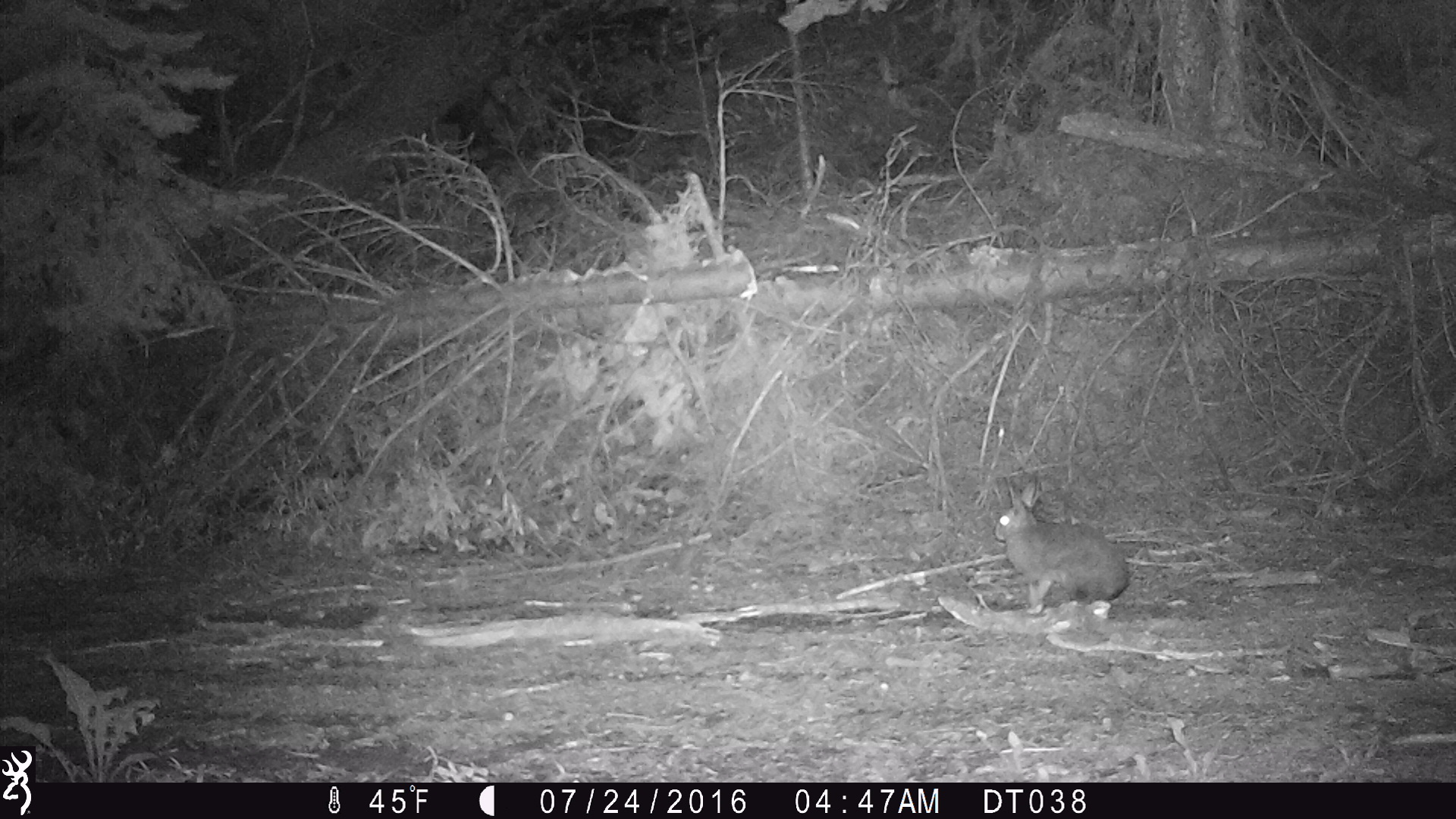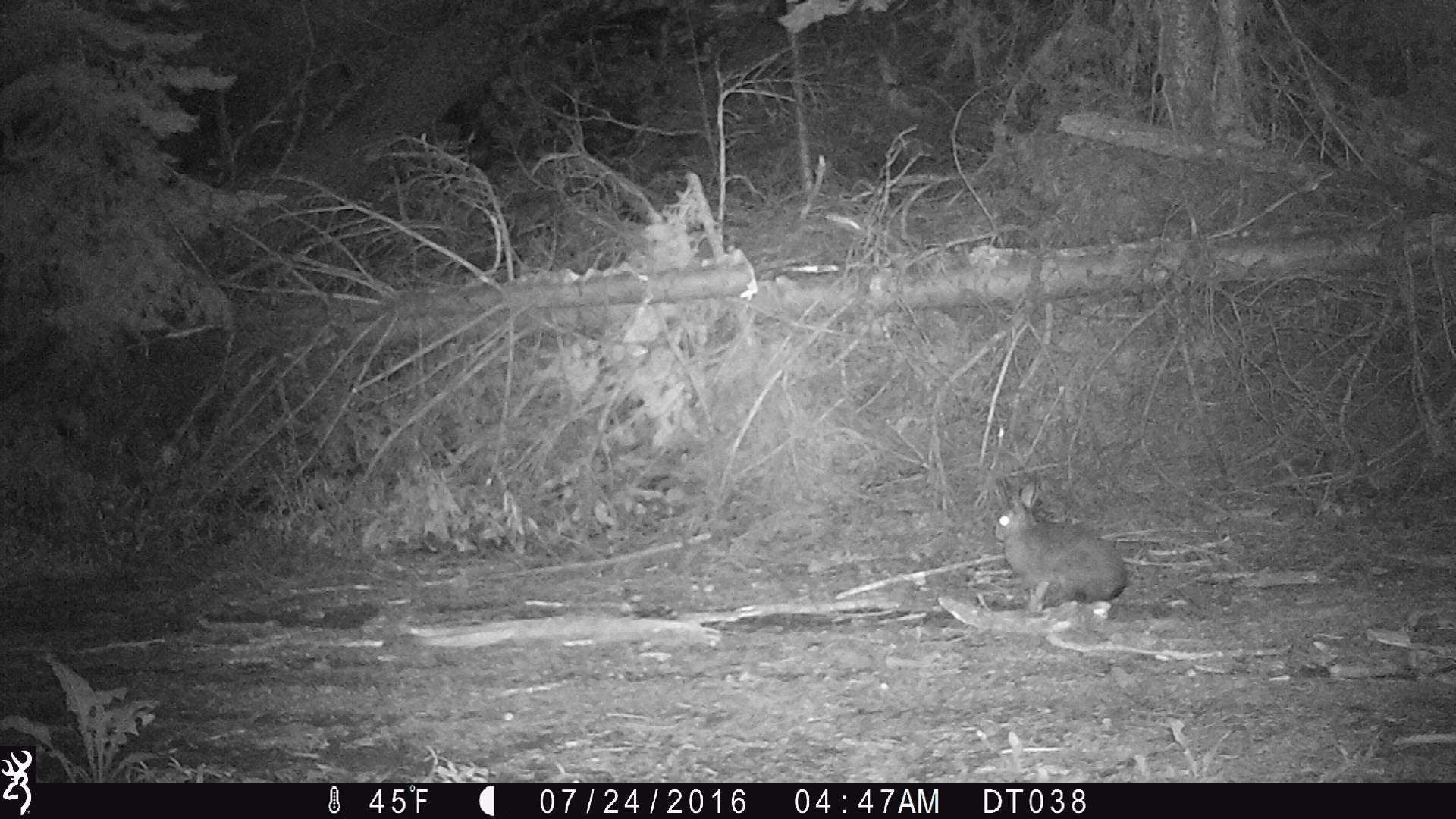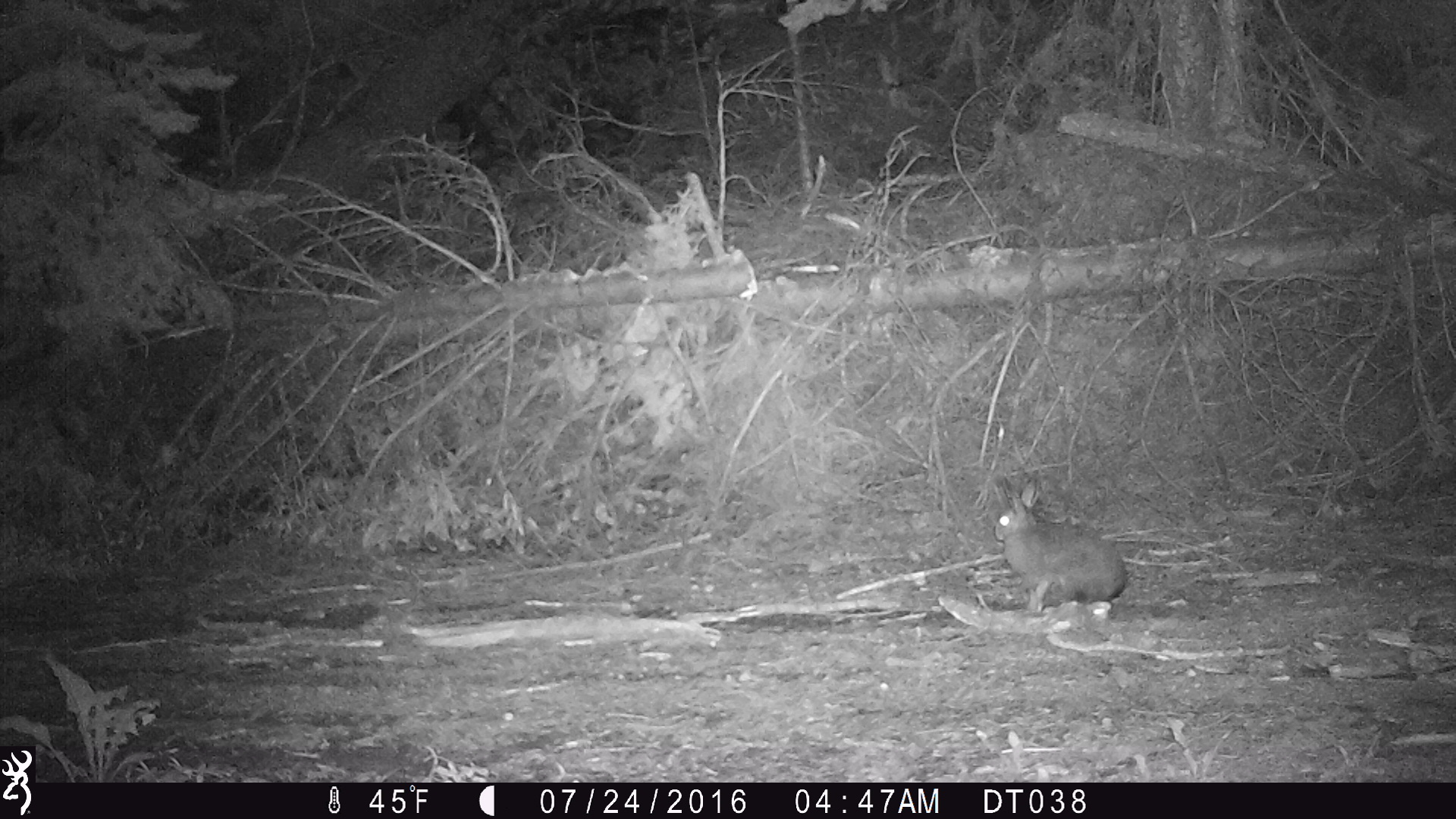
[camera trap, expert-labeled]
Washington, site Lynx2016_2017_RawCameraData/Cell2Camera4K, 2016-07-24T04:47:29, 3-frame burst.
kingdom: Animalia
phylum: Chordata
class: Mammalia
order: Lagomorpha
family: Leporidae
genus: Lepus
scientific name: Lepus americanus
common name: snowshoe hare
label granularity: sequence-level